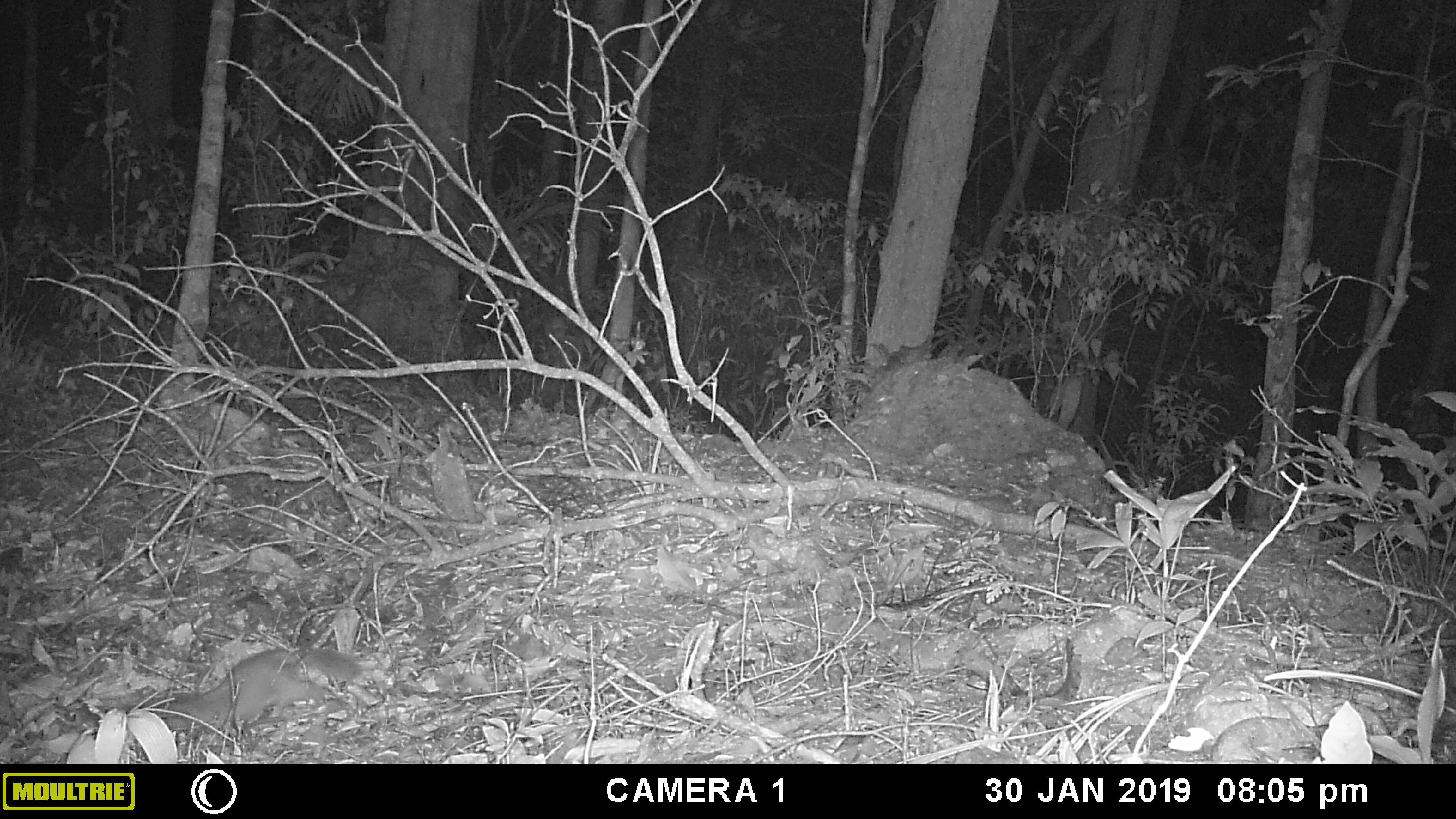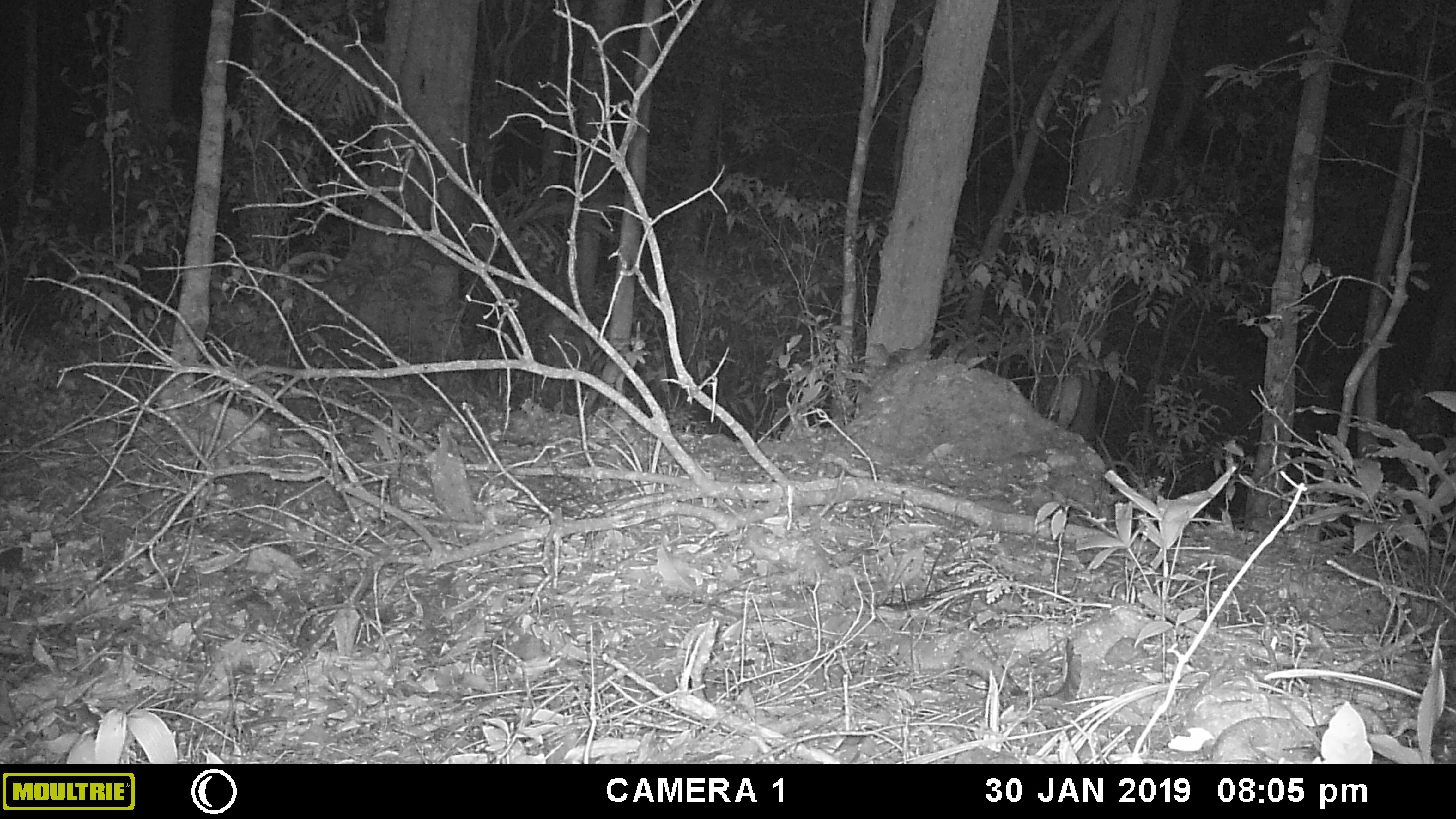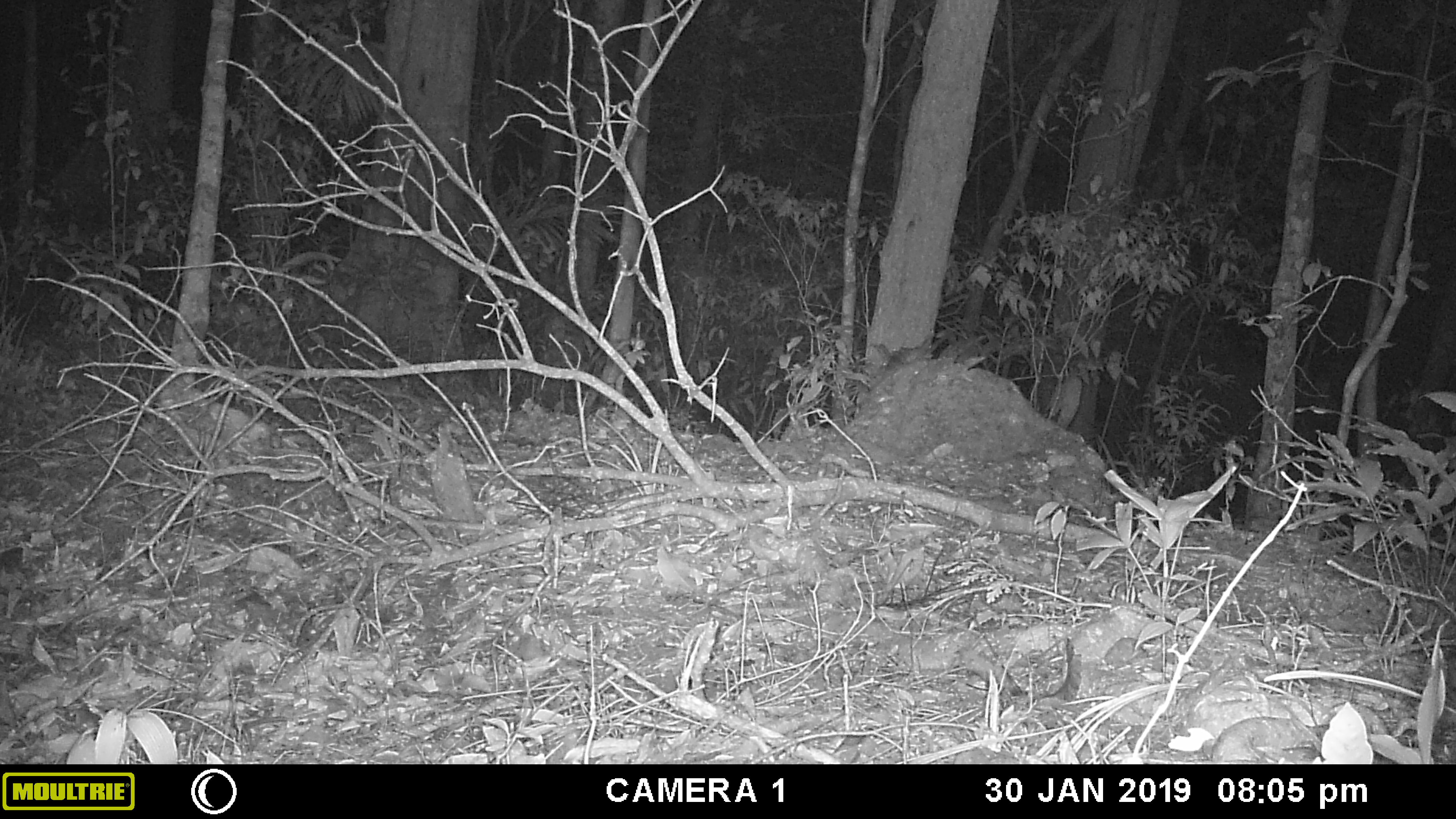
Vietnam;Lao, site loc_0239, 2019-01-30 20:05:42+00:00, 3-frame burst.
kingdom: Animalia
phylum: Chordata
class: Mammalia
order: Carnivora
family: Mustelidae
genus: Melogale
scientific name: Melogale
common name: ferret badger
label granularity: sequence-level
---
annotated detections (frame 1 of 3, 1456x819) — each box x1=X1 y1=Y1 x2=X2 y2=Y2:
ferret badger: x1=132 y1=647 x2=364 y2=731